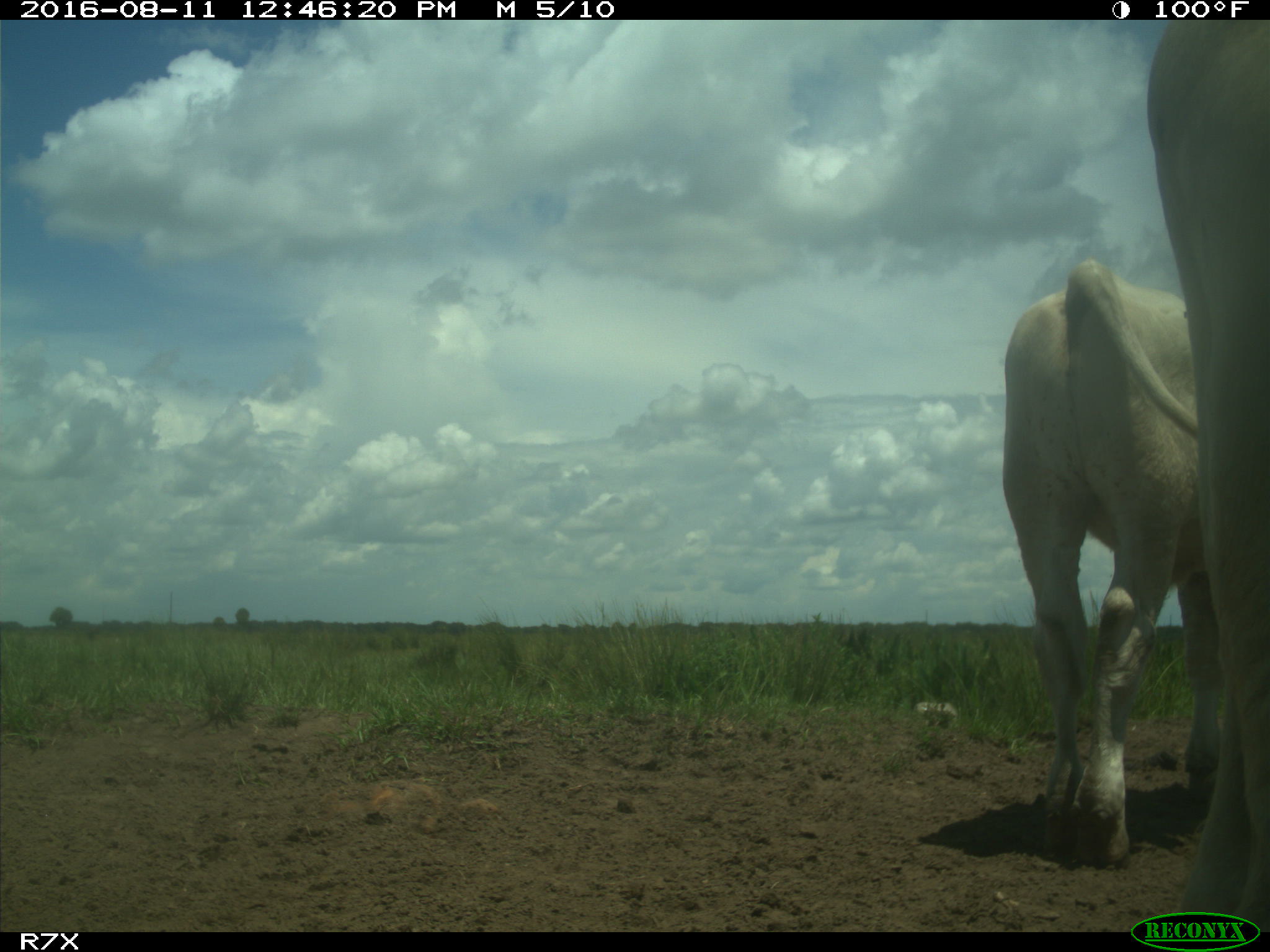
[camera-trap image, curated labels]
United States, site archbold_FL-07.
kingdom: Animalia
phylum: Chordata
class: Mammalia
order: Artiodactyla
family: Bovidae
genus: Bos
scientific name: Bos taurus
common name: domestic cow